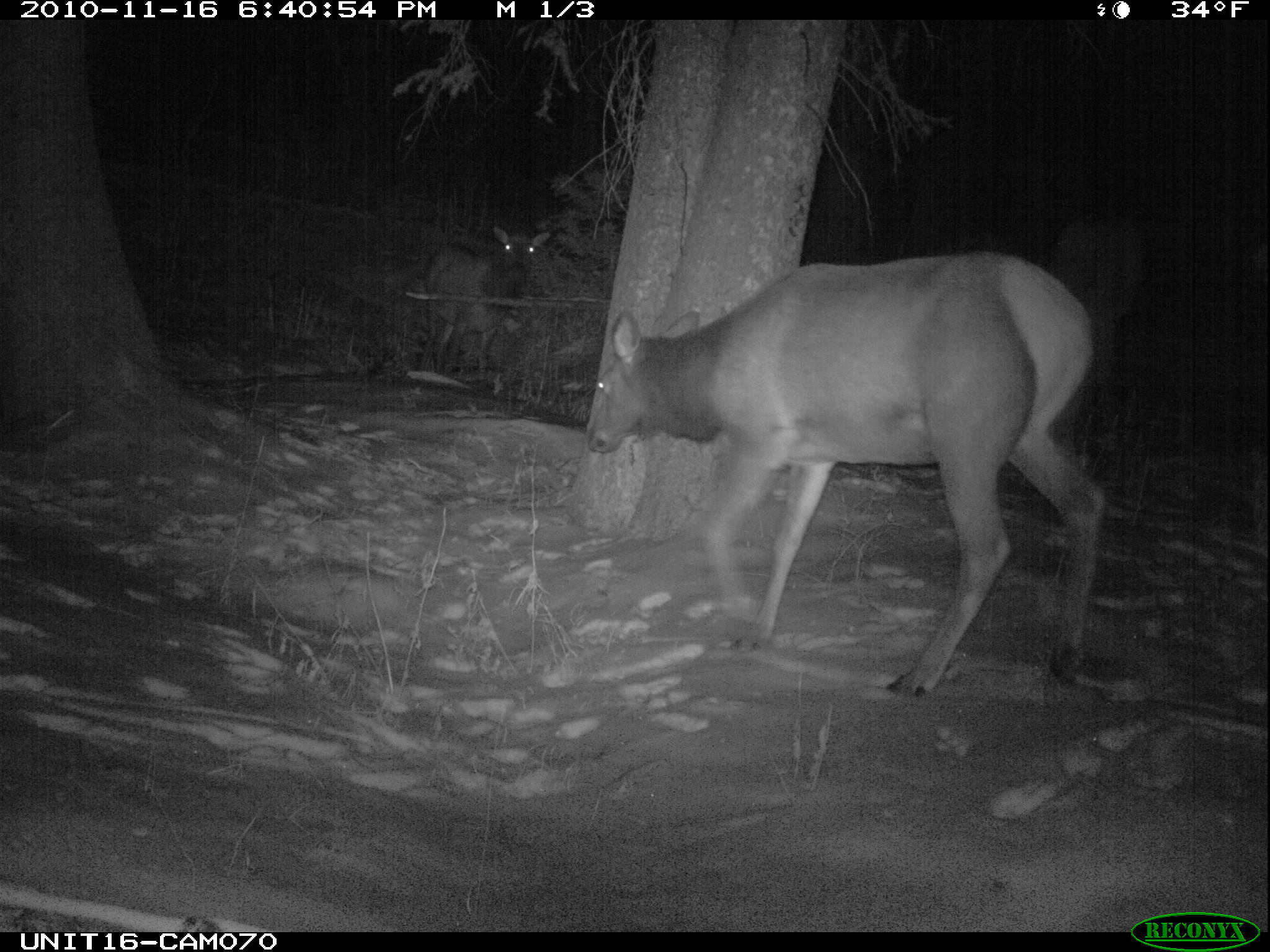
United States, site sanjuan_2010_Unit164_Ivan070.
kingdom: Animalia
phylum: Chordata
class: Mammalia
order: Artiodactyla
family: Cervidae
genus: Cervus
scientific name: Cervus elaphus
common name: red deer